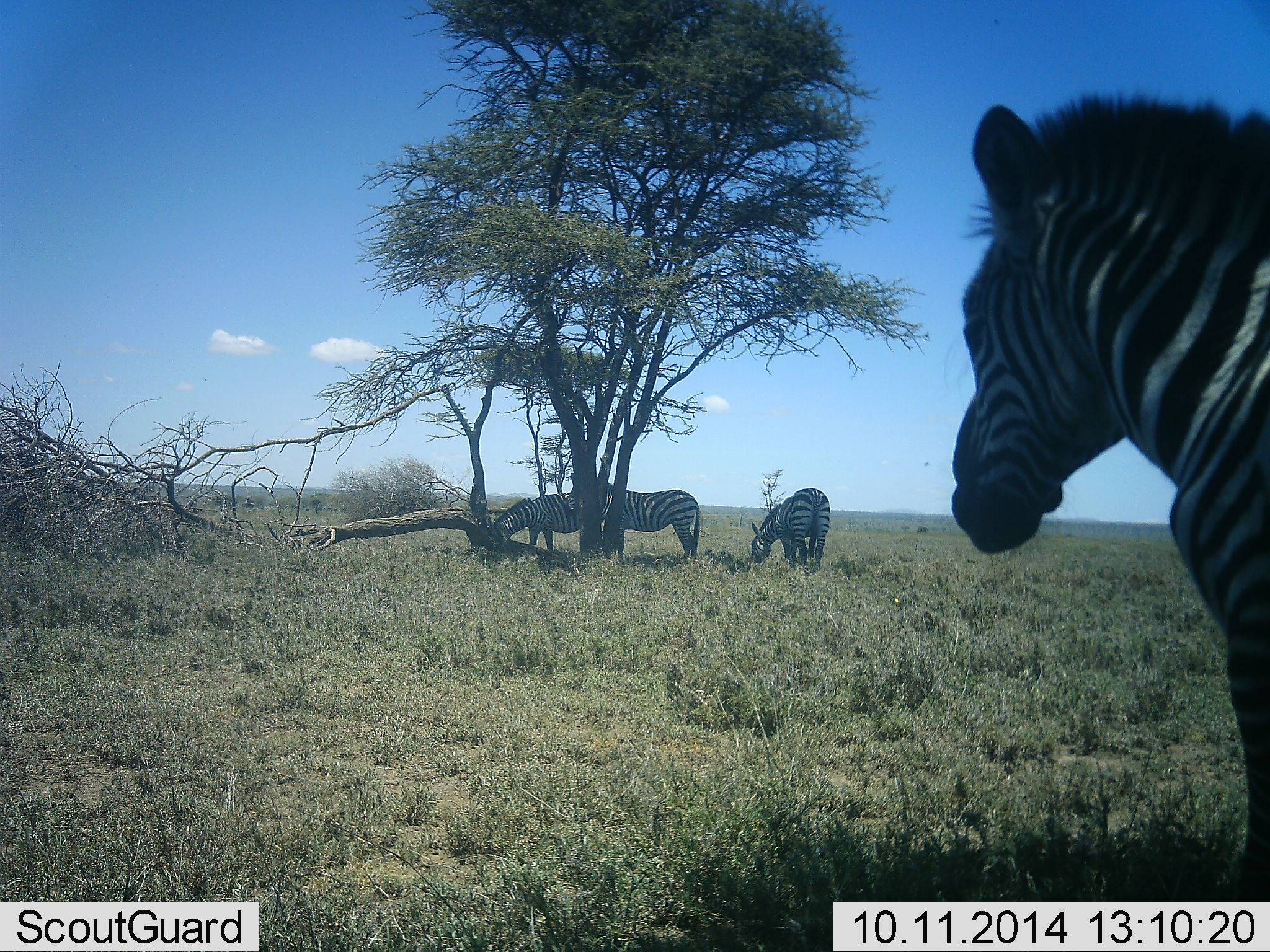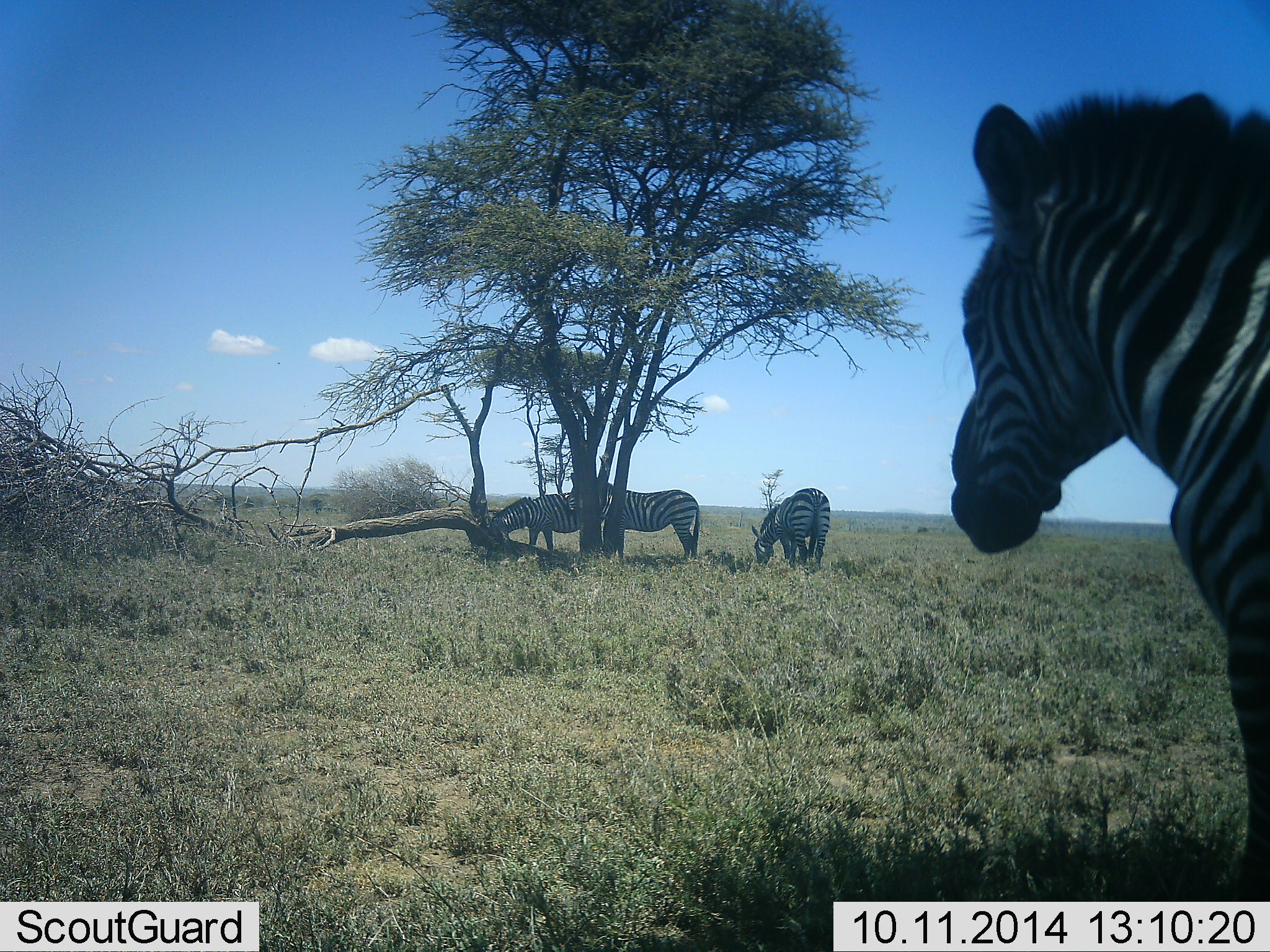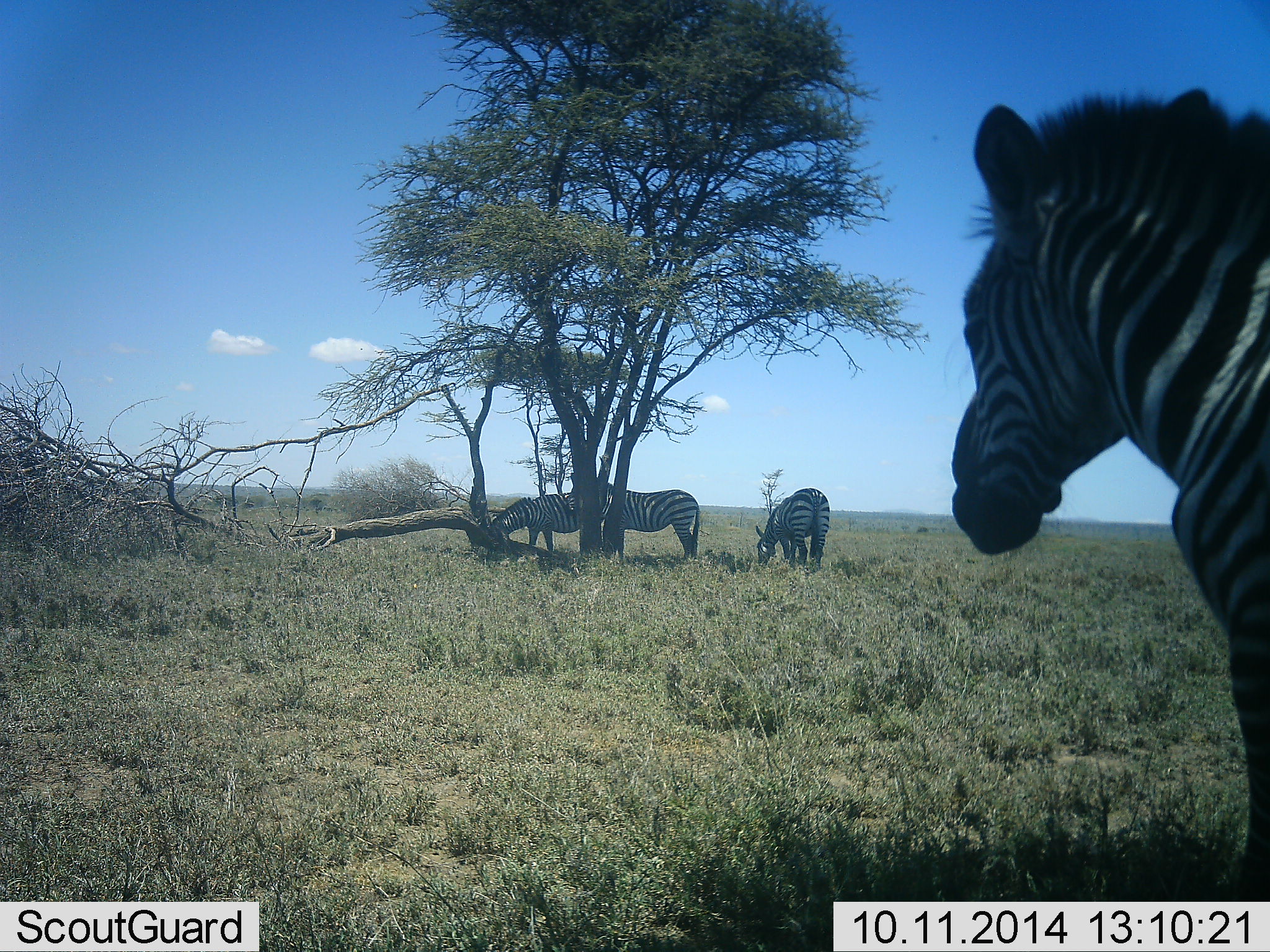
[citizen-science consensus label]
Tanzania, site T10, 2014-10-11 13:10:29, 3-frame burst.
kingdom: Animalia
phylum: Chordata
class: Mammalia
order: Perissodactyla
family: Equidae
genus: Equus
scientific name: Equus quagga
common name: plains zebra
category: zebra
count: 4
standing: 80%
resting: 0%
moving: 10%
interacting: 0%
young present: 0%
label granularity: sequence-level